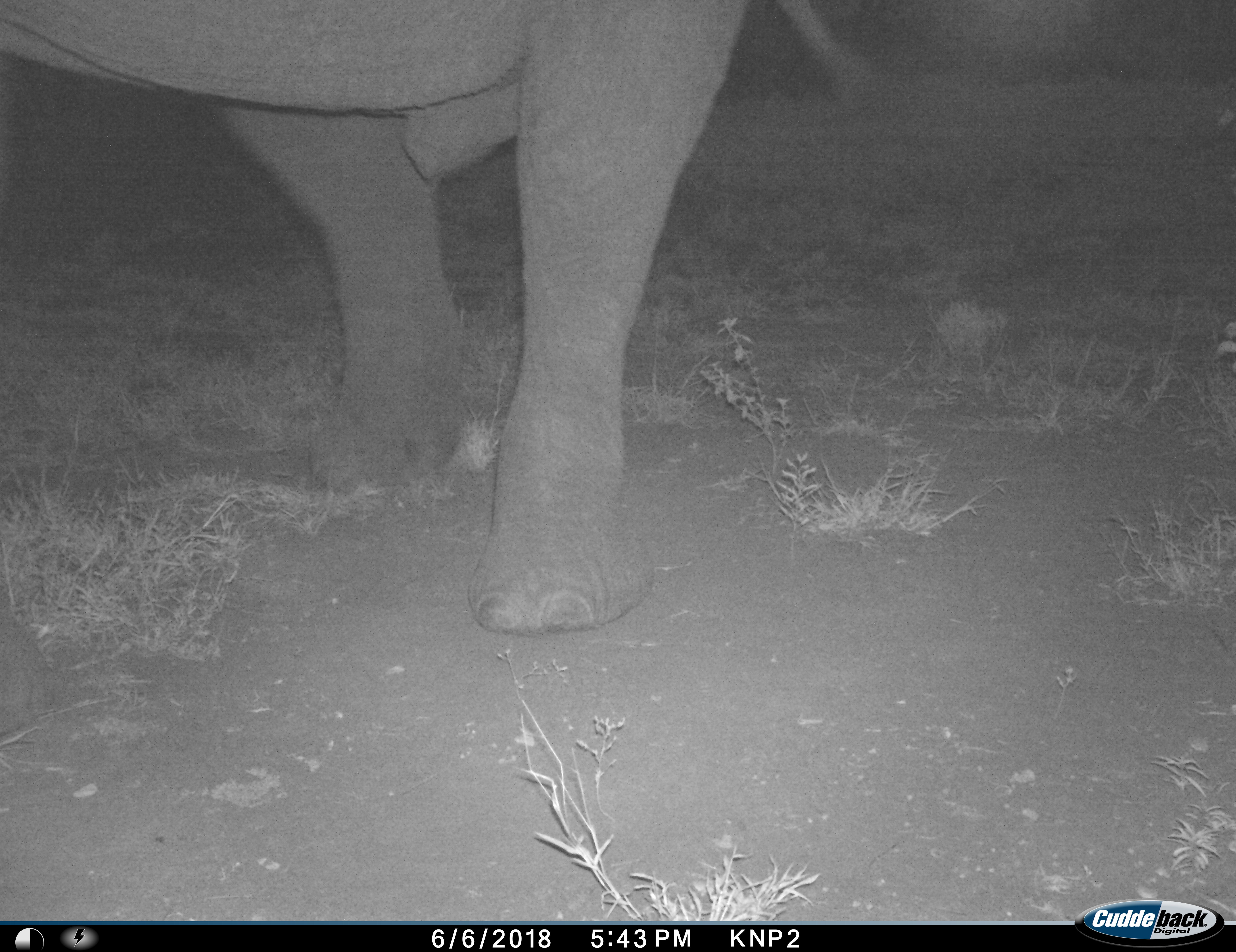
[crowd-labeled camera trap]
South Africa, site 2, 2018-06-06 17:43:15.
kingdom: Animalia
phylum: Chordata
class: Mammalia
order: Proboscidea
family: Elephantidae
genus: Loxodonta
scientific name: Loxodonta africana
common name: african bush elephant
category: elephant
Elephant (african bush elephant) (Loxodonta africana), count 1. Behavior (volunteer vote fractions): standing 44%, resting 0%, moving 67%, interacting 0%. Young present (vote fraction): 0%. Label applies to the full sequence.